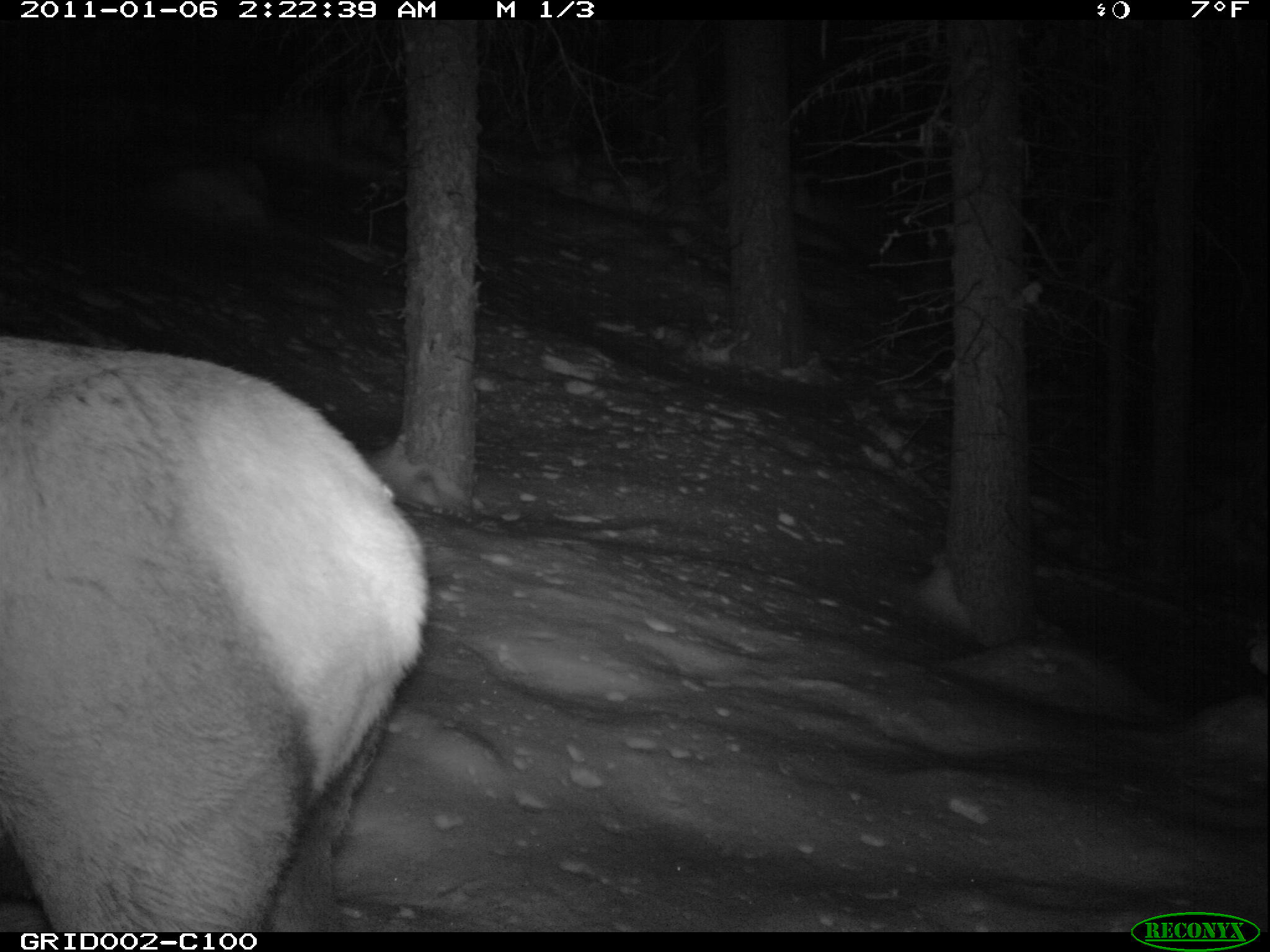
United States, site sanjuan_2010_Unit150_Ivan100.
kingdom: Animalia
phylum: Chordata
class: Mammalia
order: Artiodactyla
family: Cervidae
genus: Cervus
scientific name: Cervus elaphus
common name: red deer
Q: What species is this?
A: Cervus elaphus (red deer).